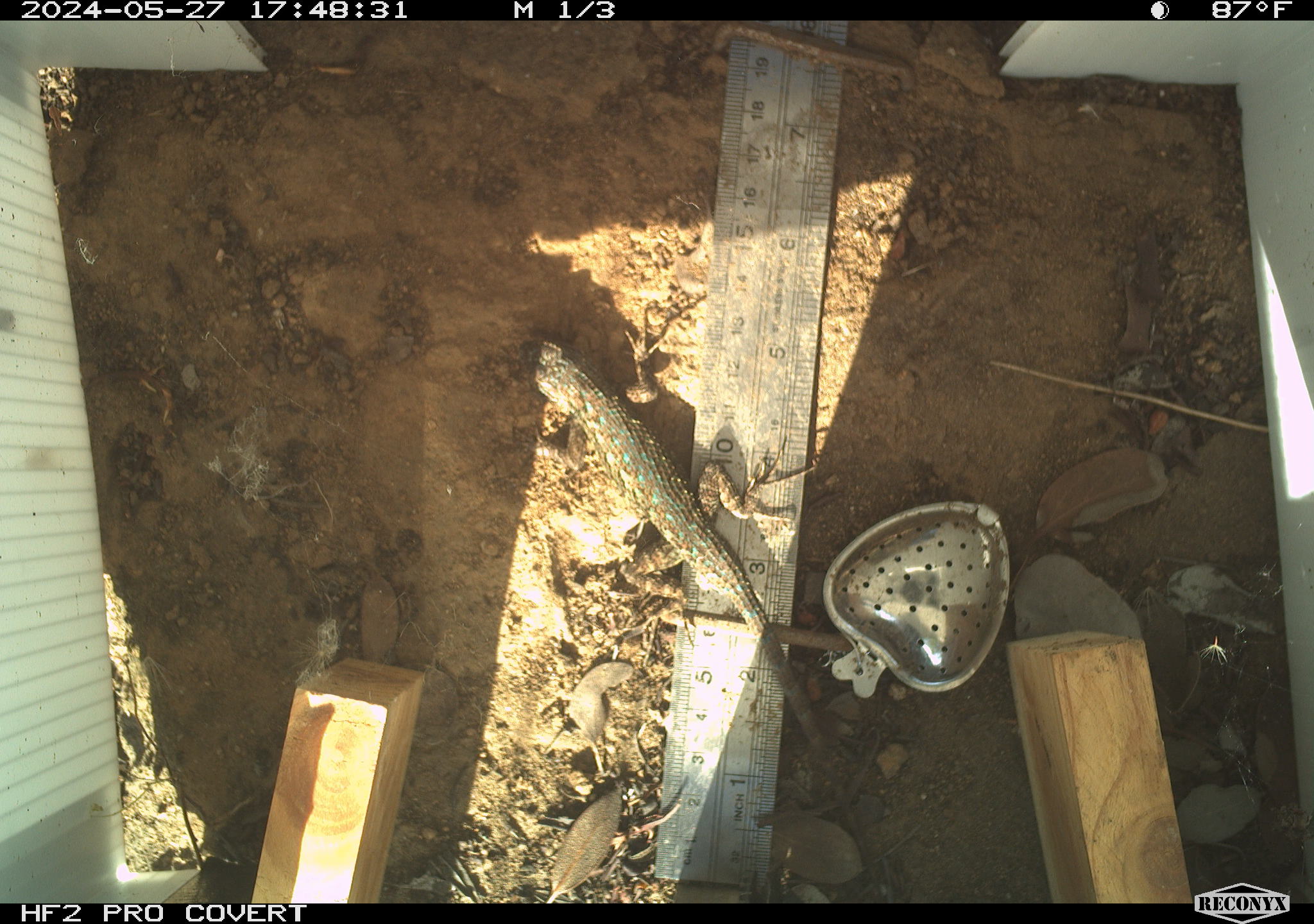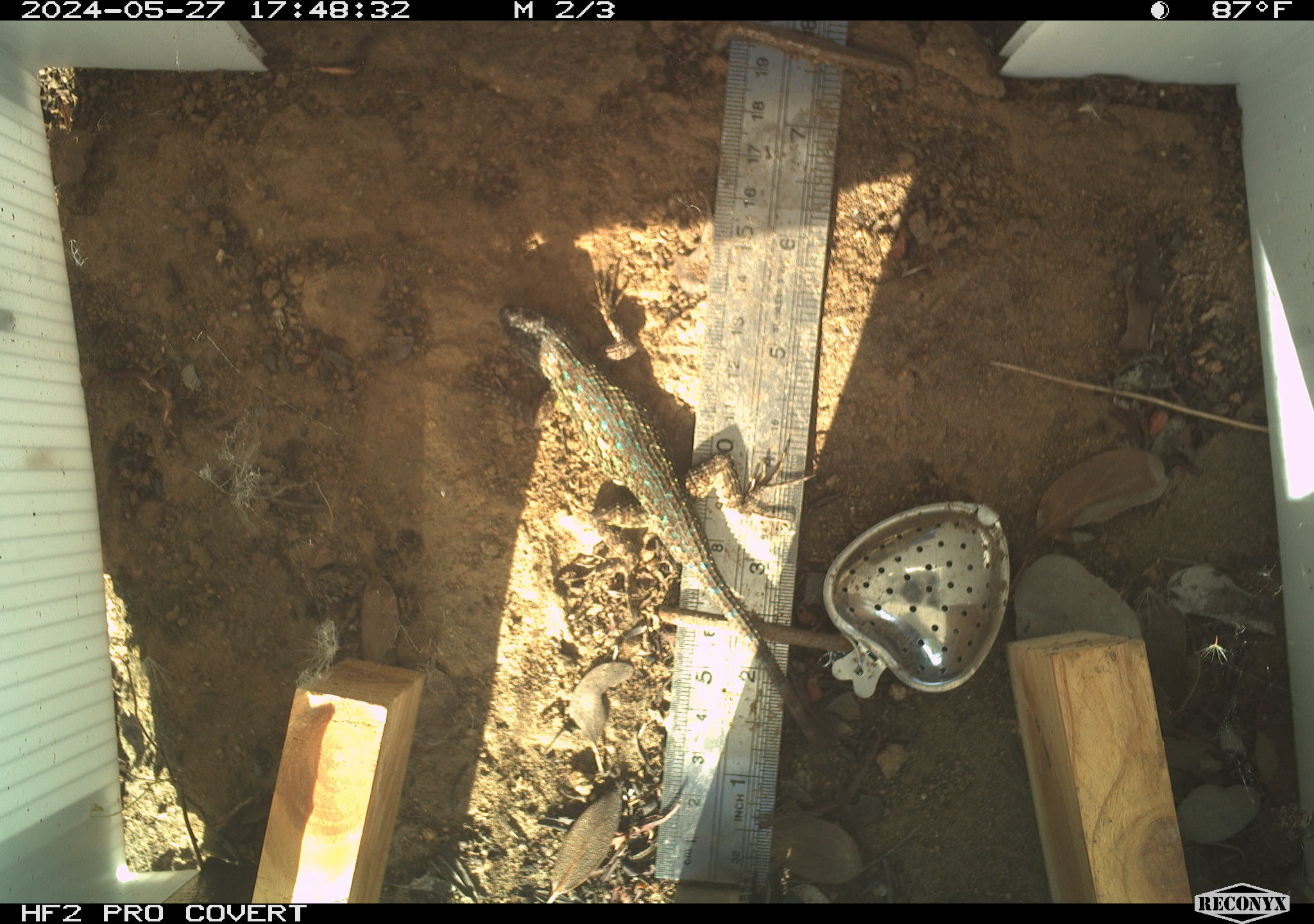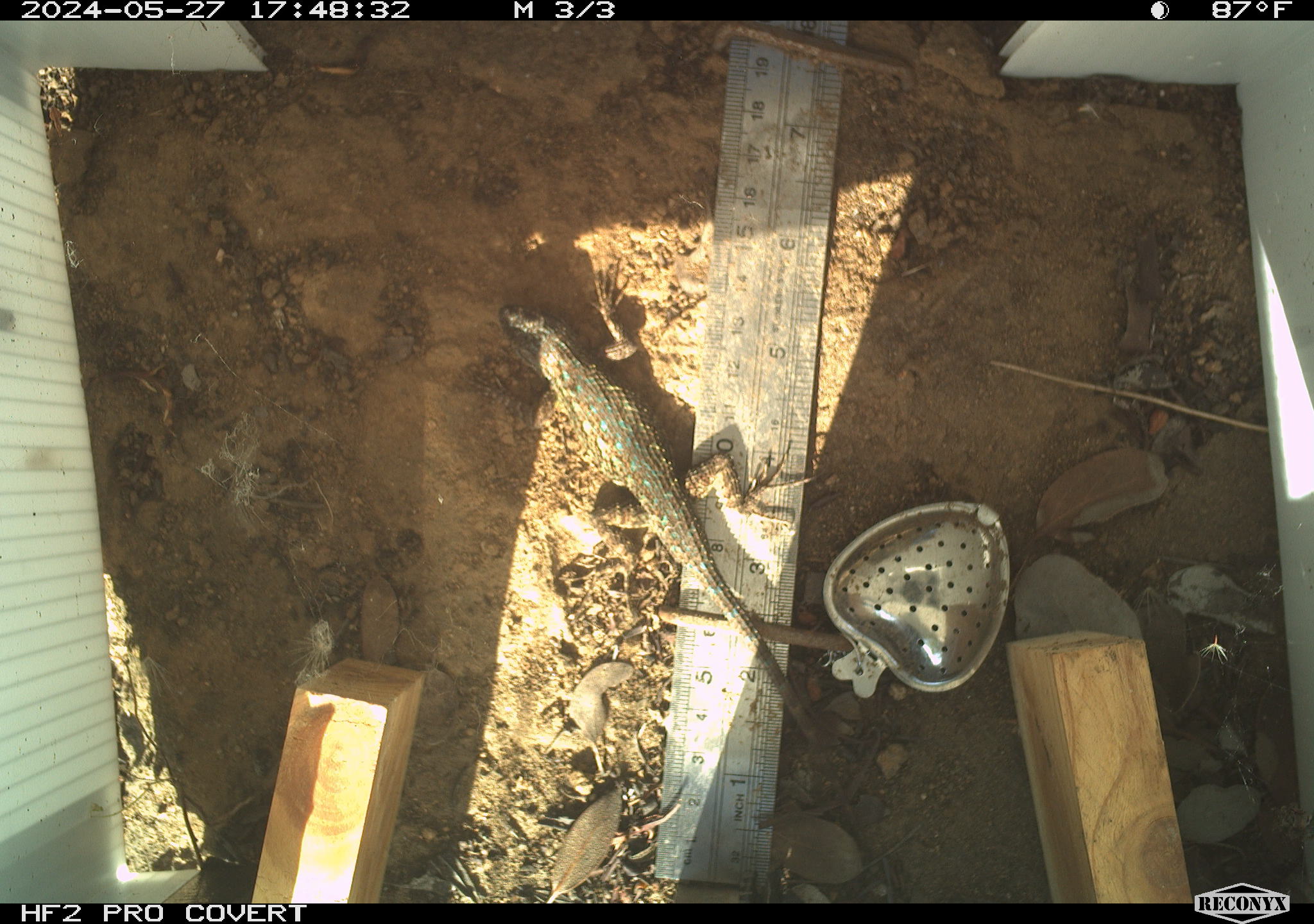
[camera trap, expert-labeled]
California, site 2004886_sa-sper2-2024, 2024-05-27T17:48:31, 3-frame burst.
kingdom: Animalia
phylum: Chordata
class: Reptilia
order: Squamata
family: Phrynosomatidae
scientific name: Phrynosomatidae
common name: phrynosomatid lizards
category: phrynosomatidae family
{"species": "phrynosomatidae family (phrynosomatid lizards) (Phrynosomatidae)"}